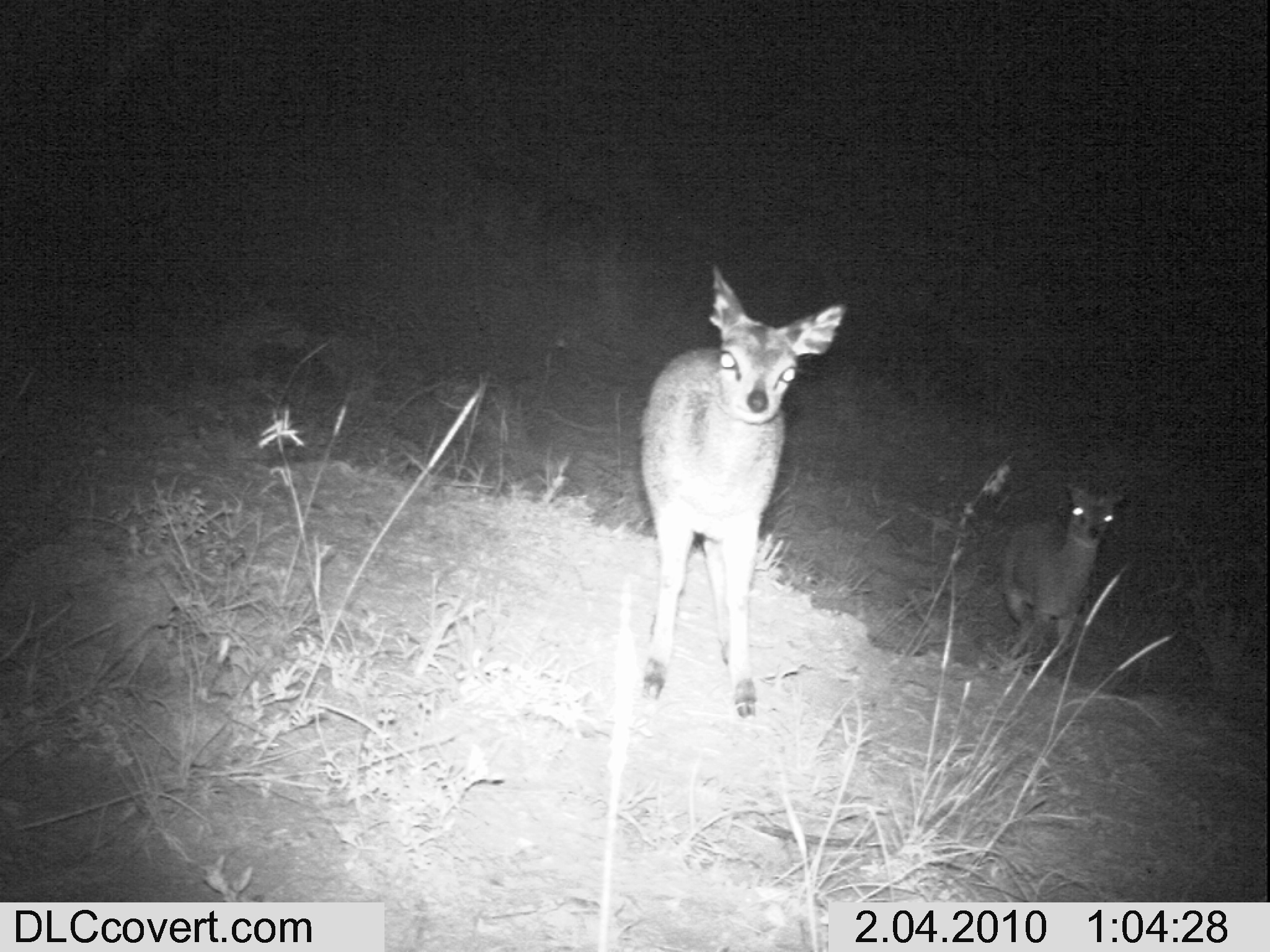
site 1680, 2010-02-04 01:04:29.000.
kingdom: Animalia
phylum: Chordata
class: Mammalia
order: Artiodactyla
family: Bovidae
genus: Oreotragus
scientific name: Oreotragus oreotragus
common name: klipspringer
Oreotragus oreotragus (klipspringer), count 2.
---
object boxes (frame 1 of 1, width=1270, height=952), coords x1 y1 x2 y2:
oreotragus oreotragus: 637 264 845 717; 998 479 1126 657